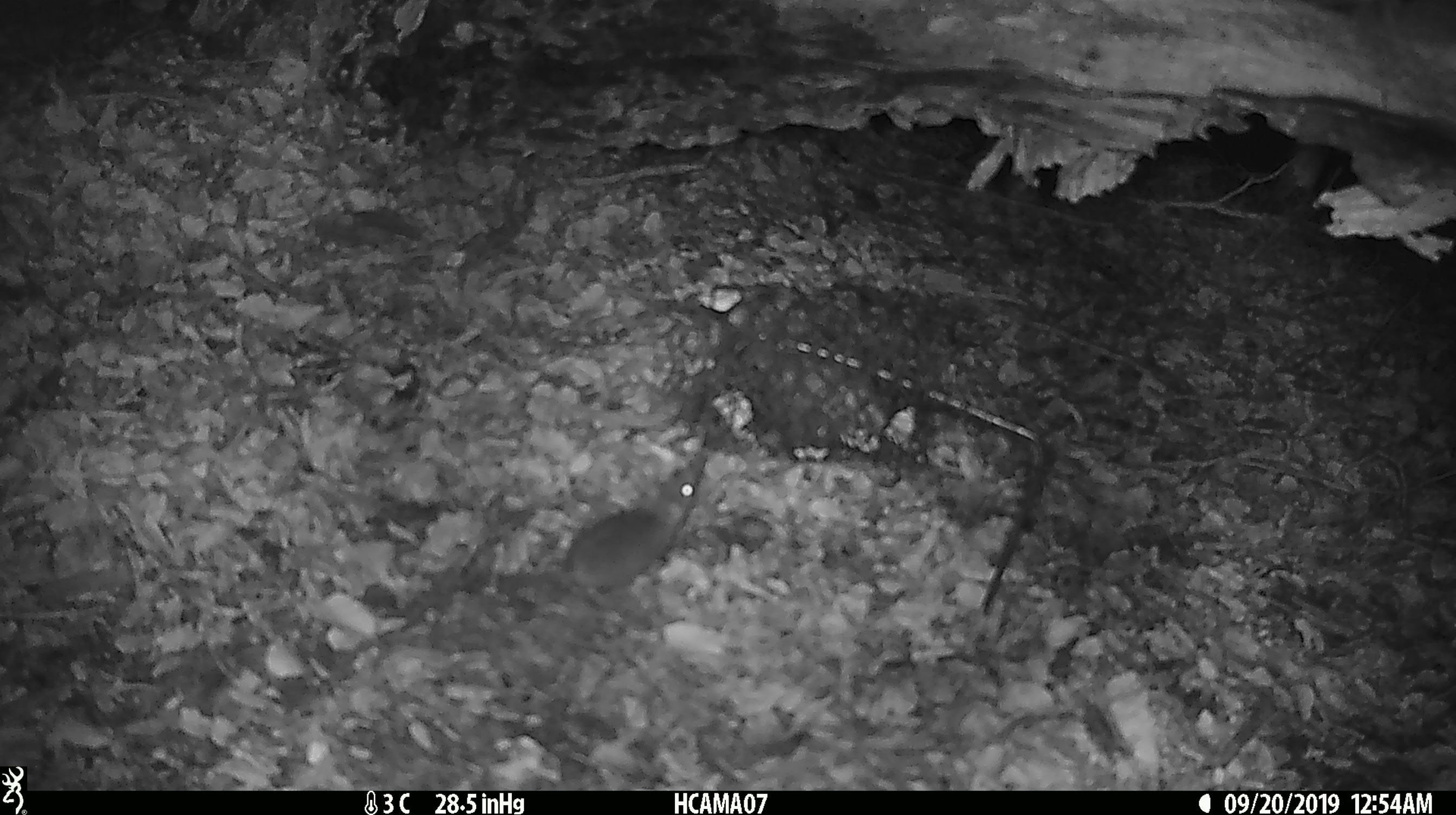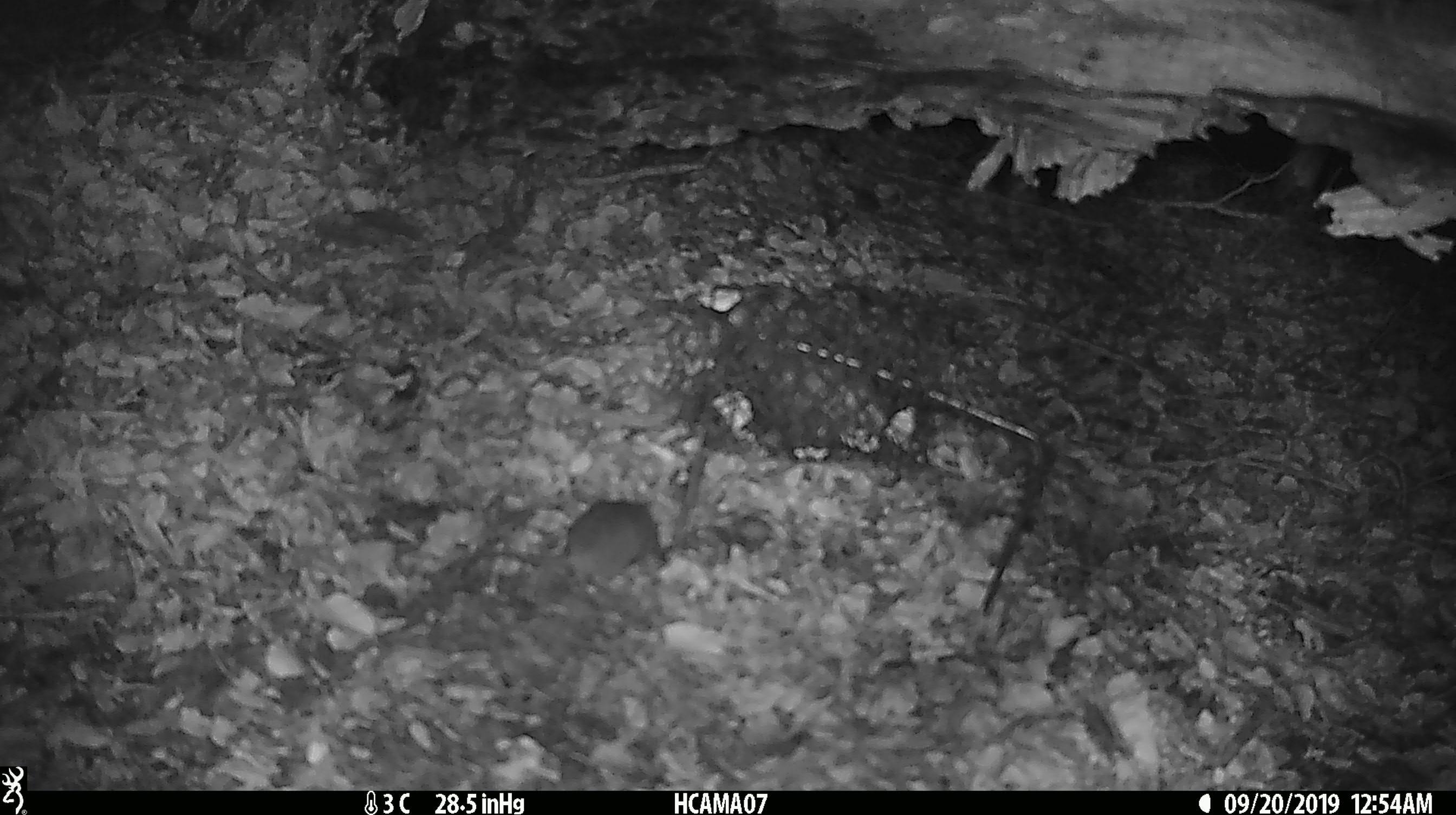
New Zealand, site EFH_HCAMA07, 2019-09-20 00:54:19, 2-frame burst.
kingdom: Animalia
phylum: Chordata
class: Mammalia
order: Rodentia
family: Muridae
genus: Mus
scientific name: Mus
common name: mouse